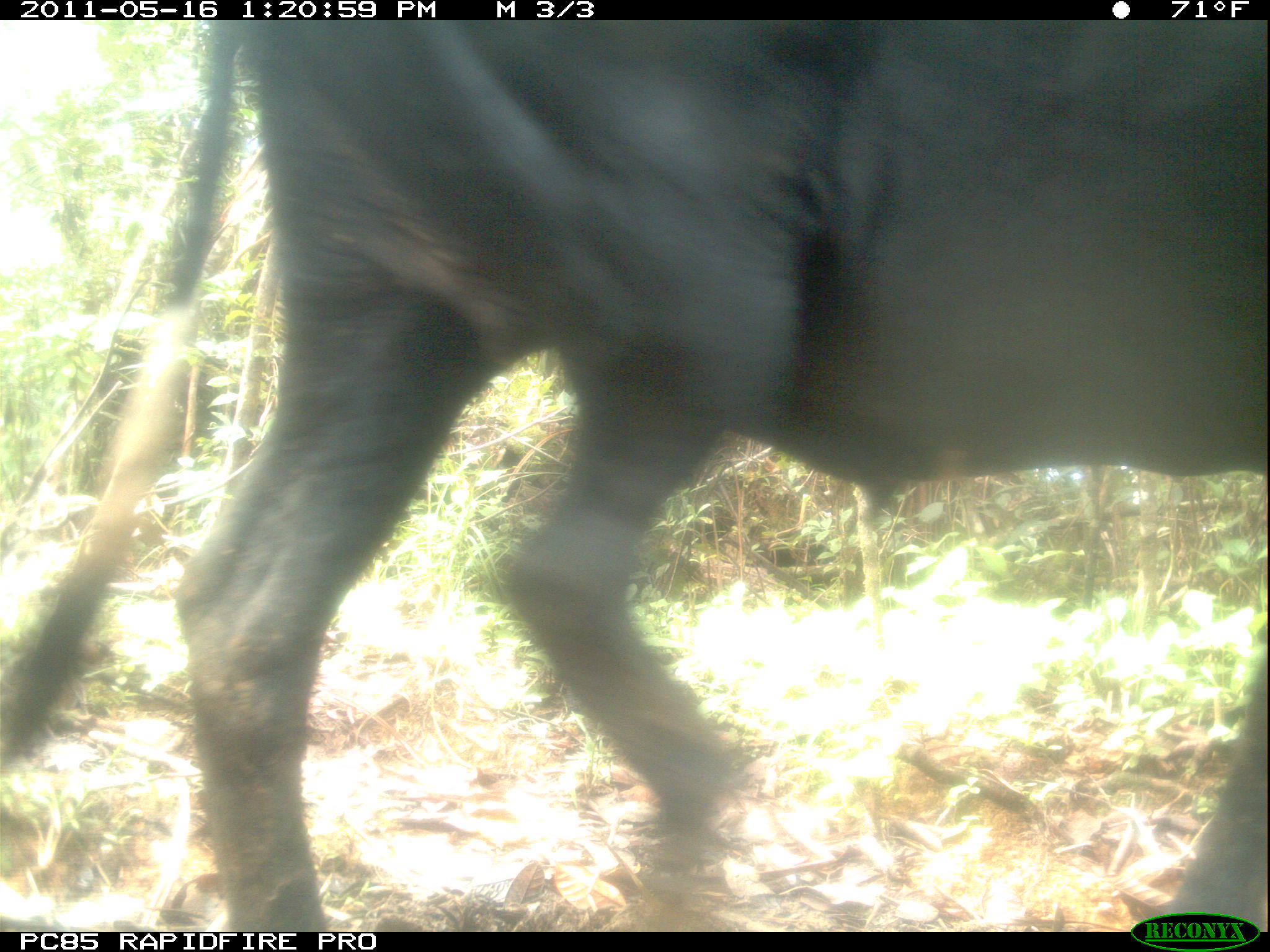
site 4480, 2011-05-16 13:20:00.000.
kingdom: Animalia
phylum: Chordata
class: Mammalia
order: Artiodactyla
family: Bovidae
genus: Bos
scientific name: Bos taurus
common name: domestic cattle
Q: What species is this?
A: Bos taurus (domestic cattle).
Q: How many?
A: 4.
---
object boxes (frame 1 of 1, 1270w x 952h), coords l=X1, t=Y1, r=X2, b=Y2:
bos taurus: l=0, t=14, r=1267, b=932